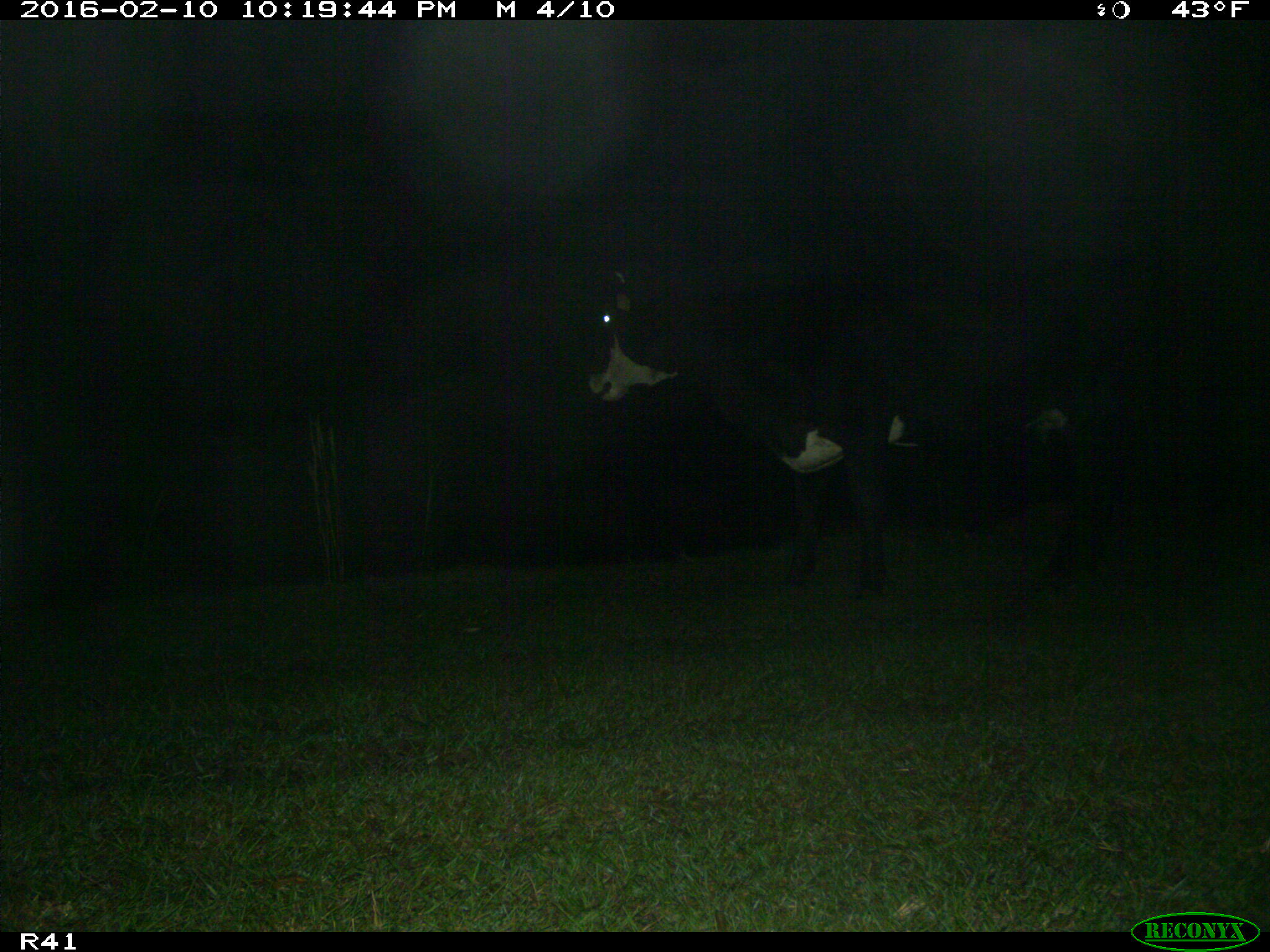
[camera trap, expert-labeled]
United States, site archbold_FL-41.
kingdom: Animalia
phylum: Chordata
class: Mammalia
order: Artiodactyla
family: Bovidae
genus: Bos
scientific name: Bos taurus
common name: domestic cow